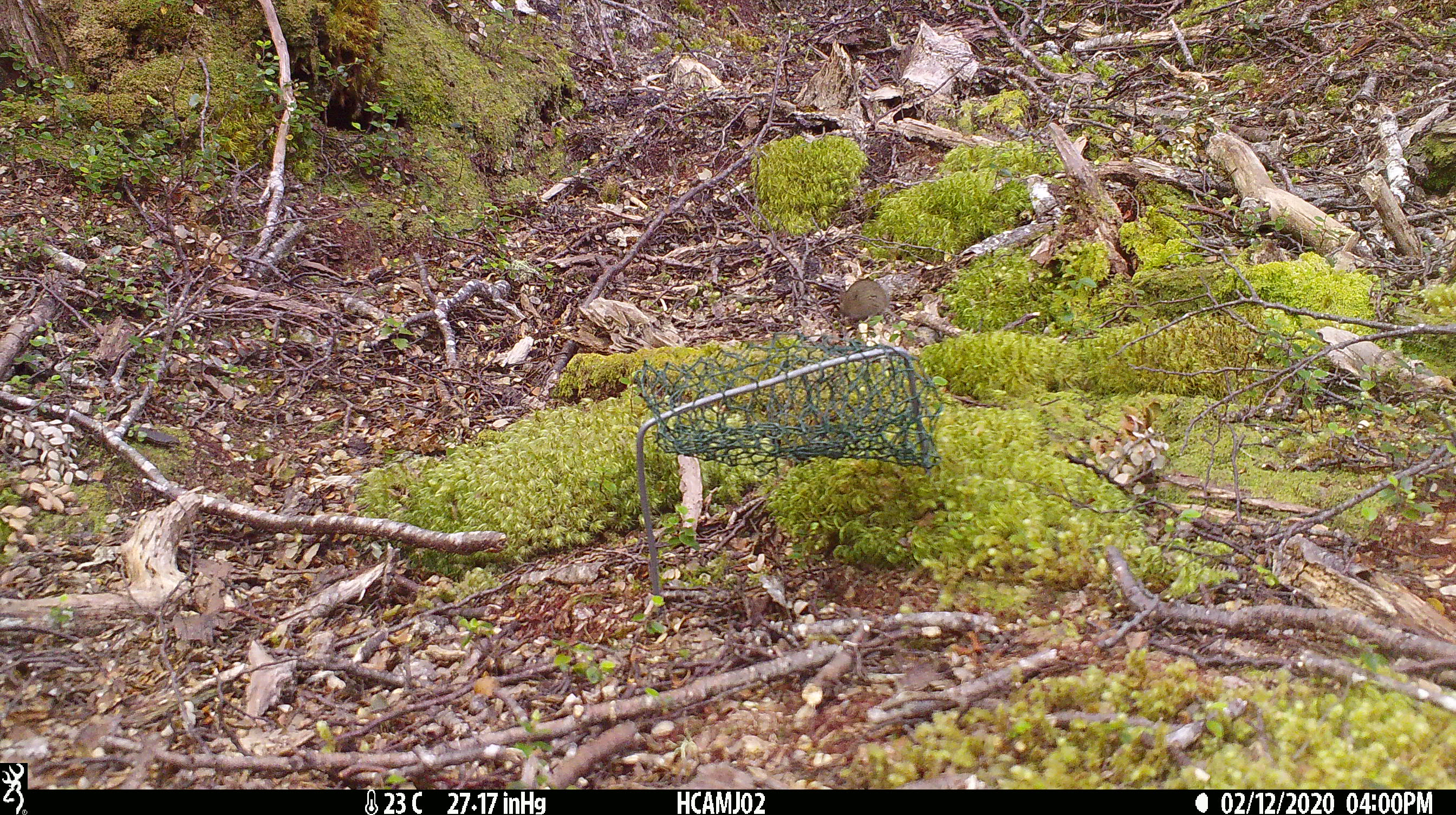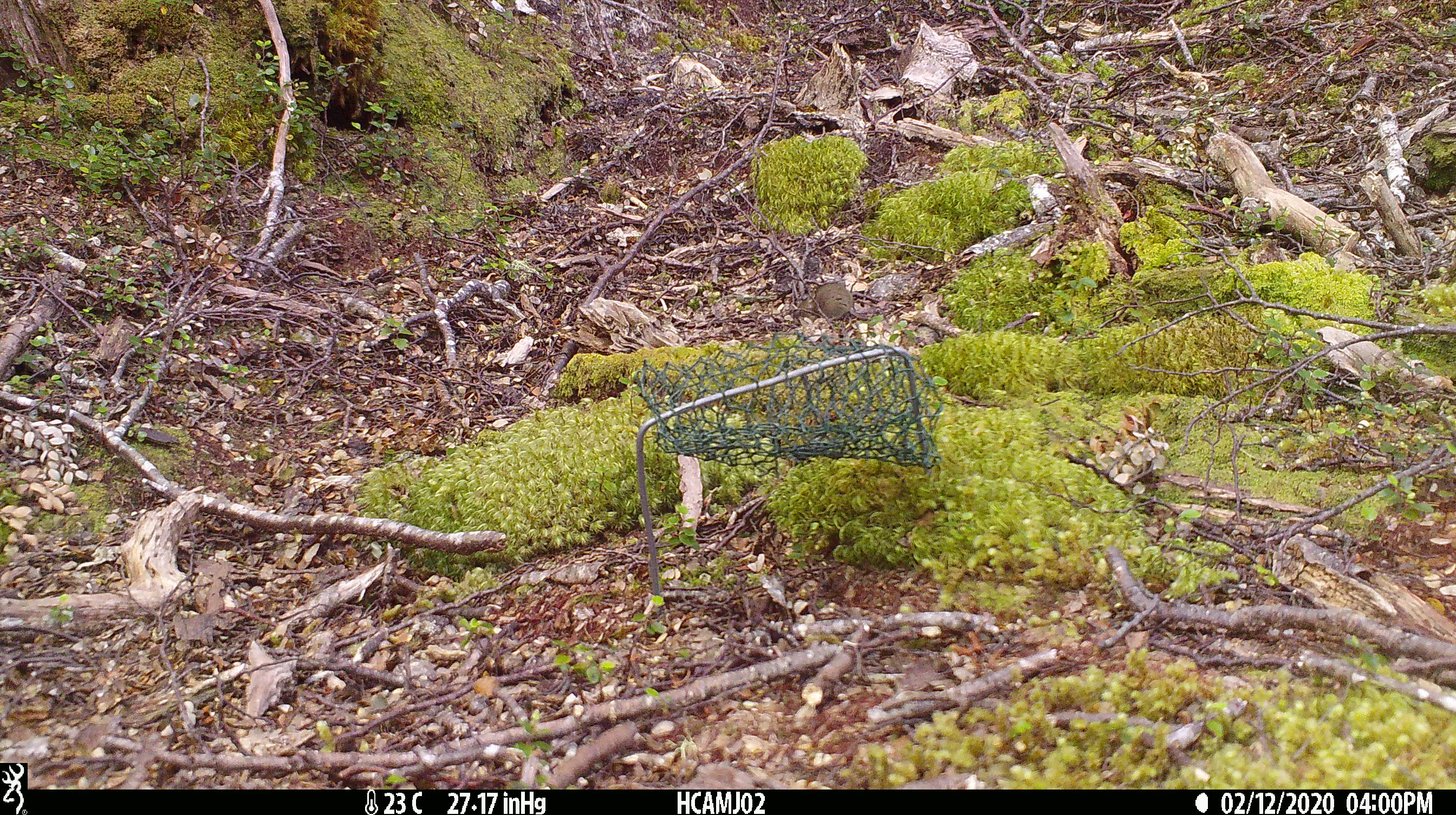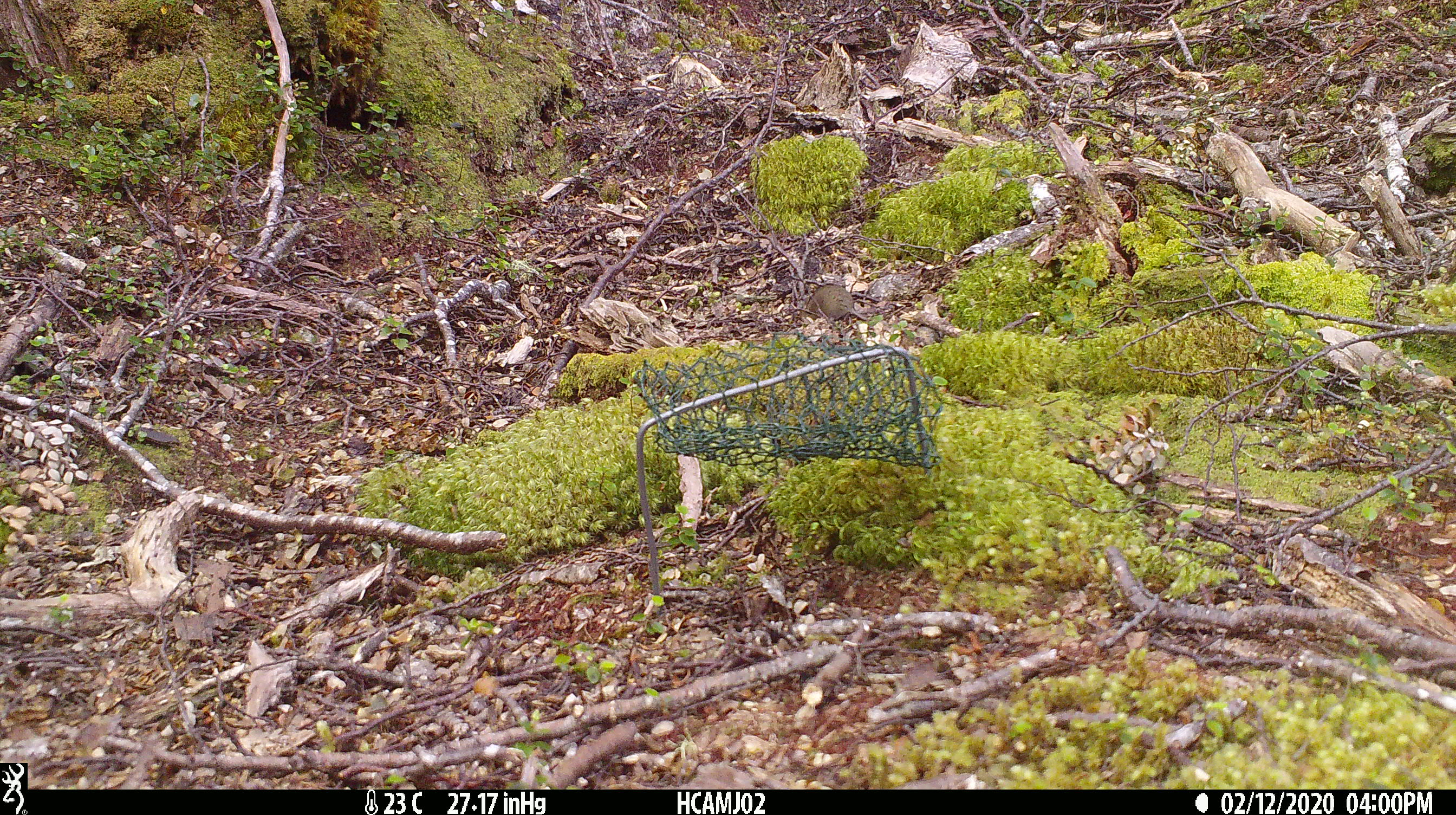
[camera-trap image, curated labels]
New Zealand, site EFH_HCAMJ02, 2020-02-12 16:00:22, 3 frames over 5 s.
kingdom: Animalia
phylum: Chordata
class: Mammalia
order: Rodentia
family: Muridae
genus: Mus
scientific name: Mus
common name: mouse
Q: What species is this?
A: Mouse (Mus).